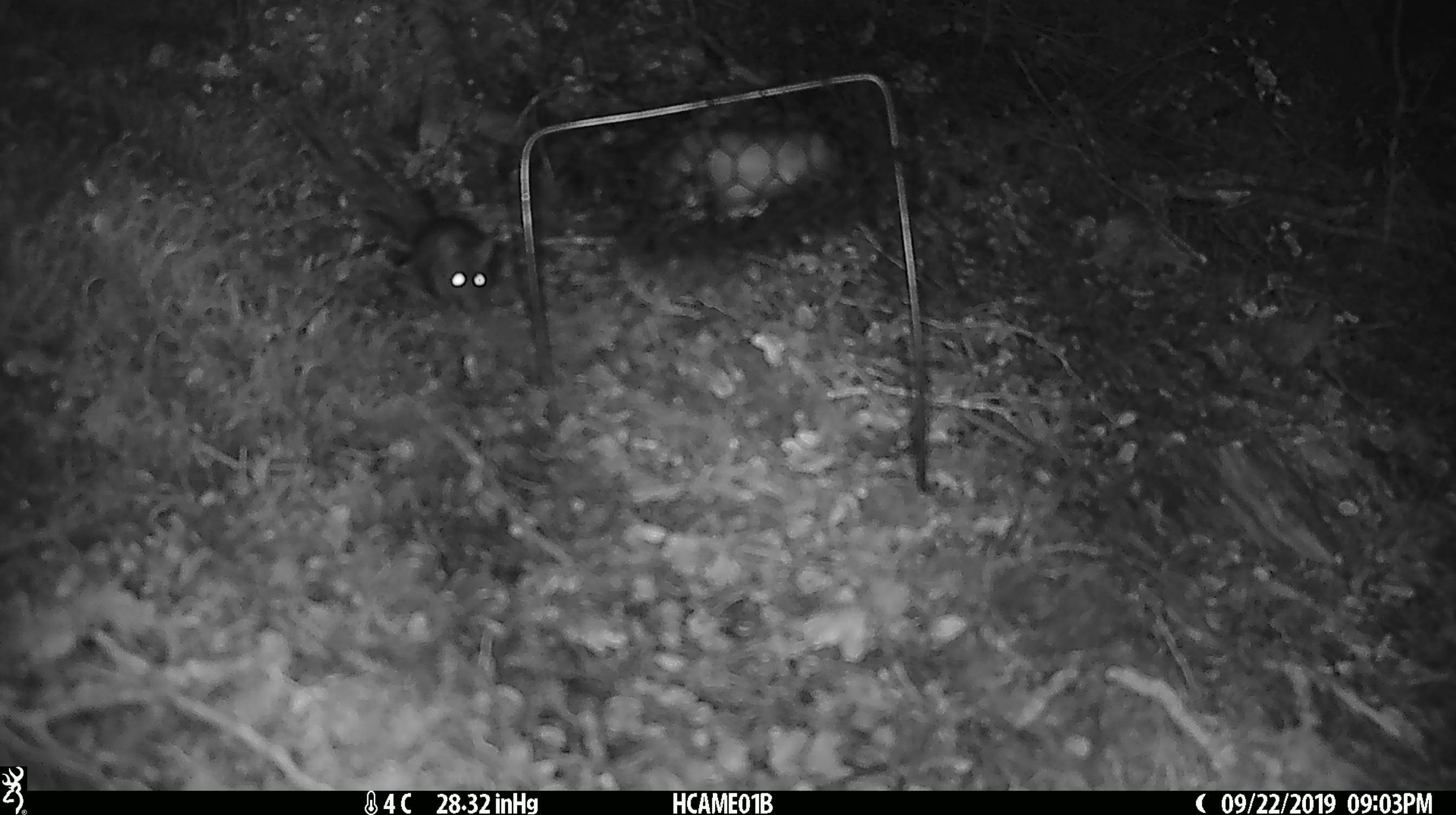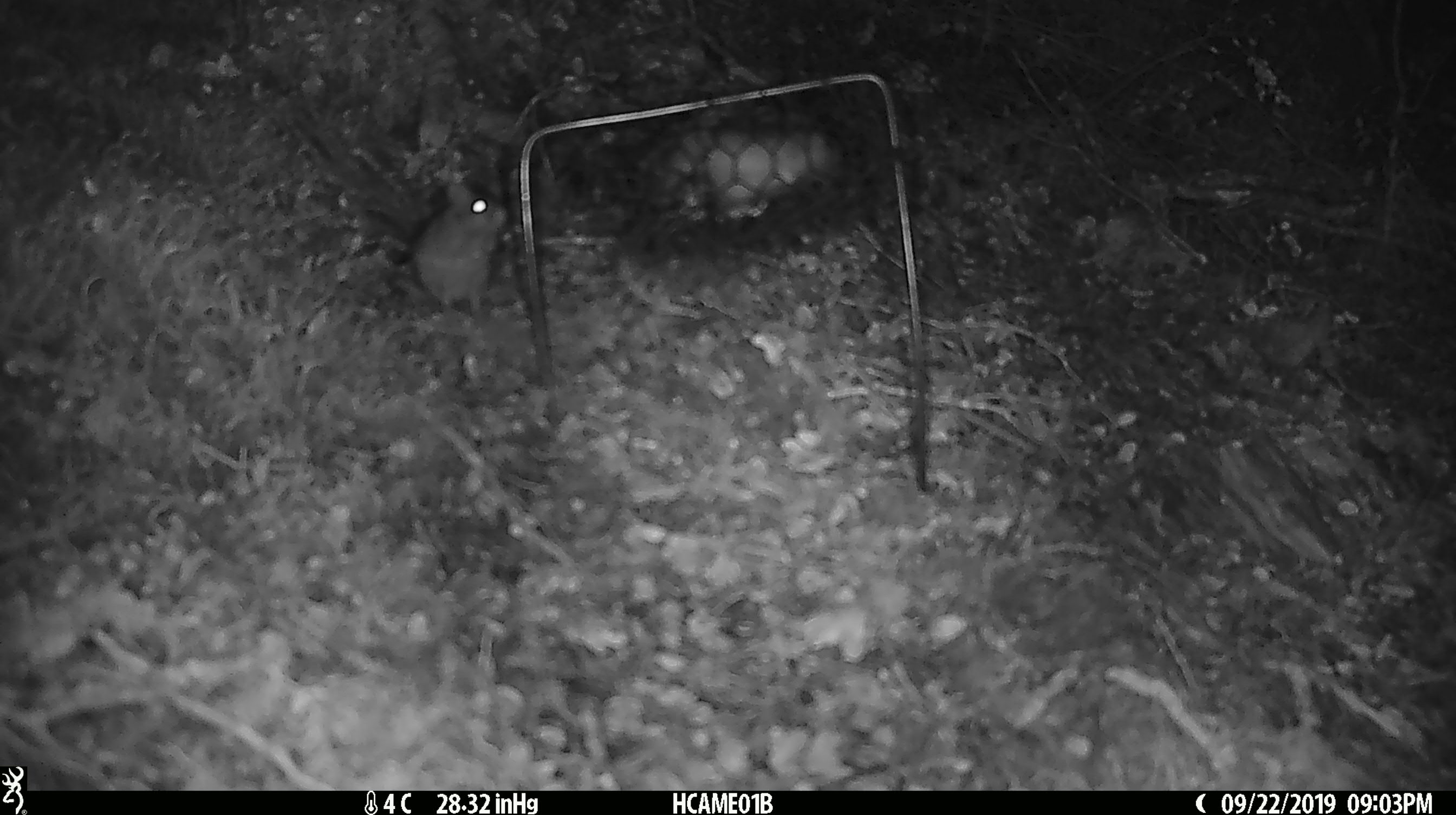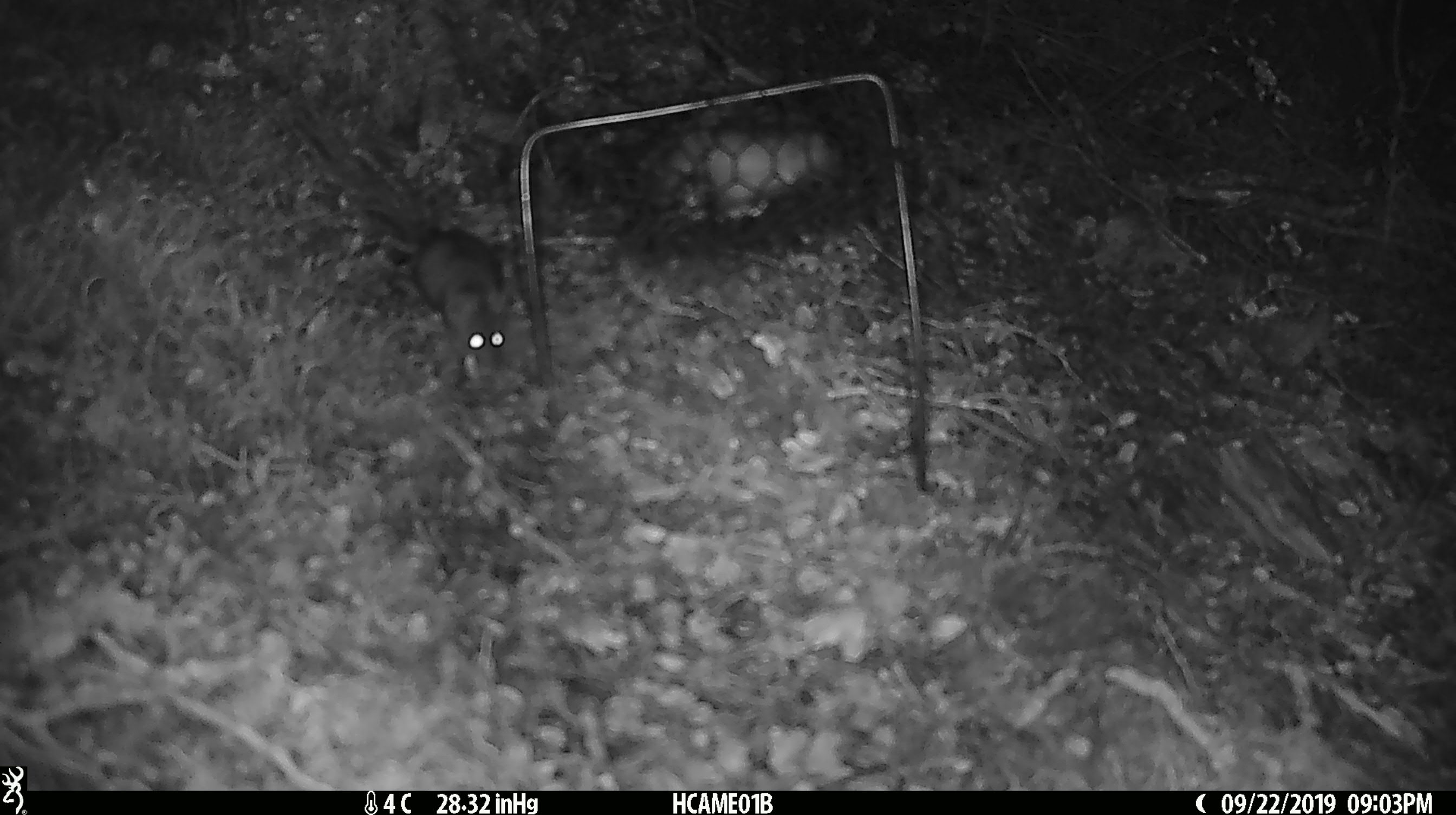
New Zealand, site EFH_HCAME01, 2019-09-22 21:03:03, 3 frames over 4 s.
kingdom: Animalia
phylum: Chordata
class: Mammalia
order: Rodentia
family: Muridae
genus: Mus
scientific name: Mus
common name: mouse